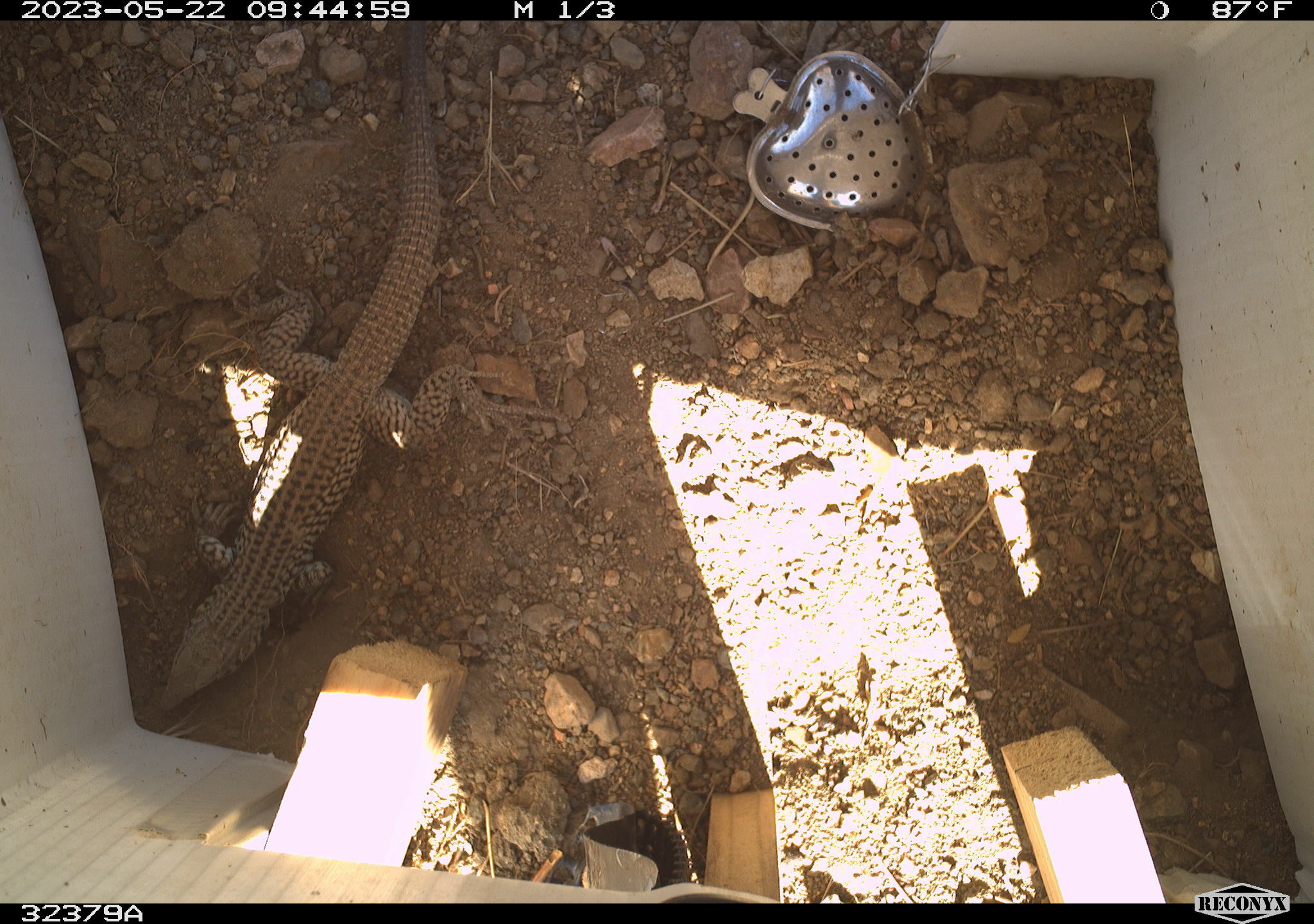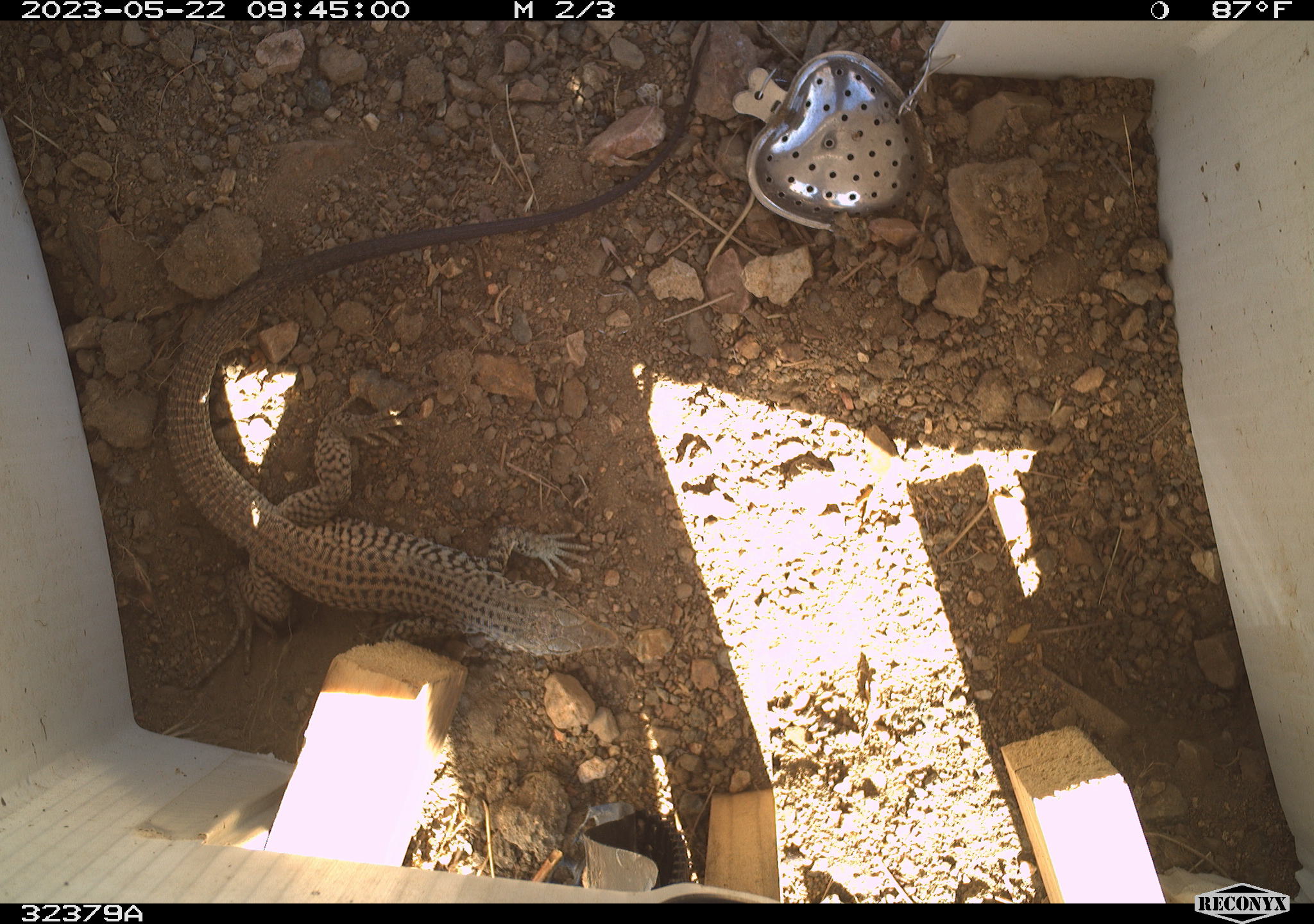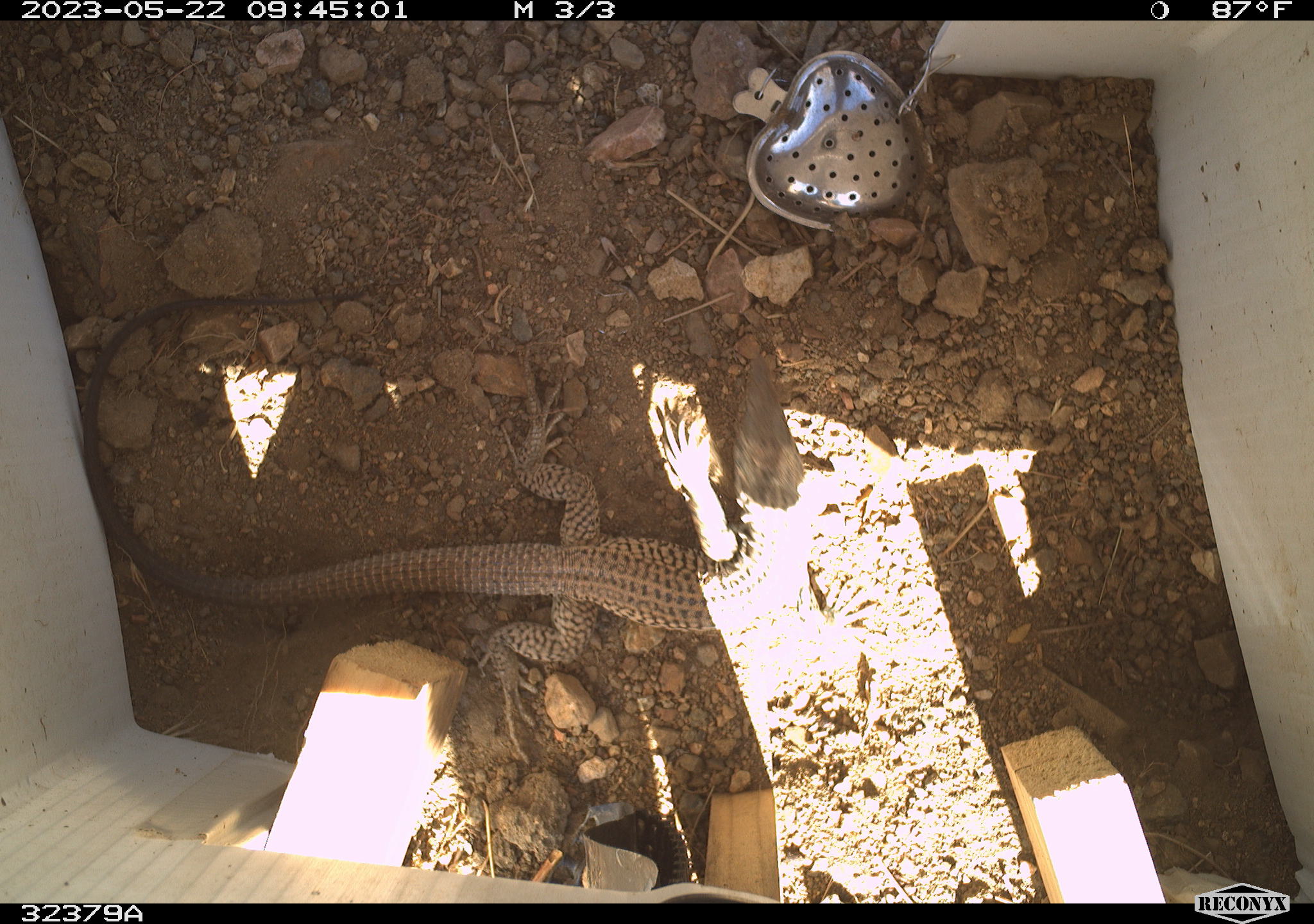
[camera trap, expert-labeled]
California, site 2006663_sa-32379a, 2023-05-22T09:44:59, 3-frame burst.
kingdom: Animalia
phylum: Chordata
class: Reptilia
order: Squamata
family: Teiidae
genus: Aspidoscelis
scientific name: Aspidoscelis tigris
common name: western whiptail